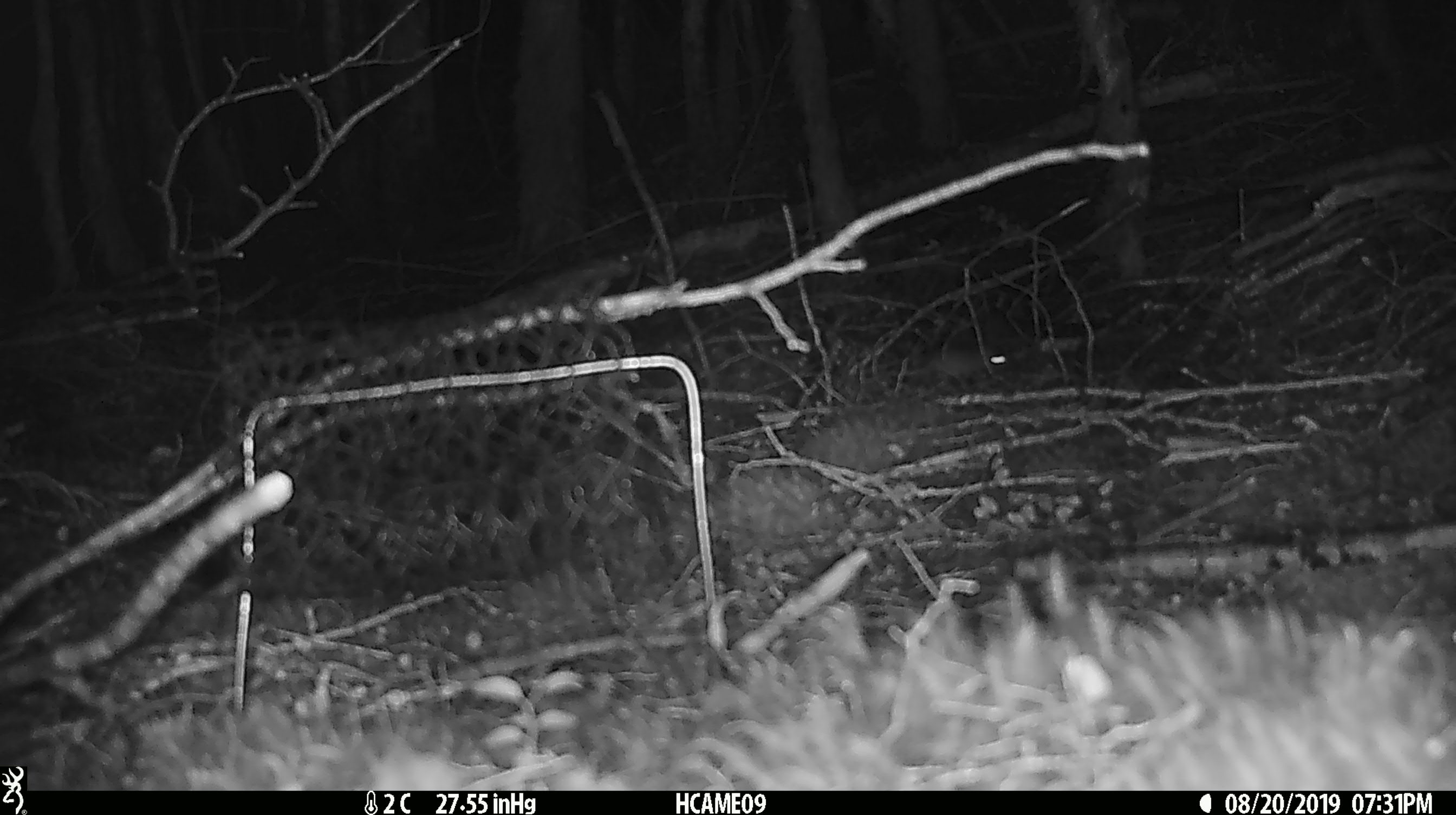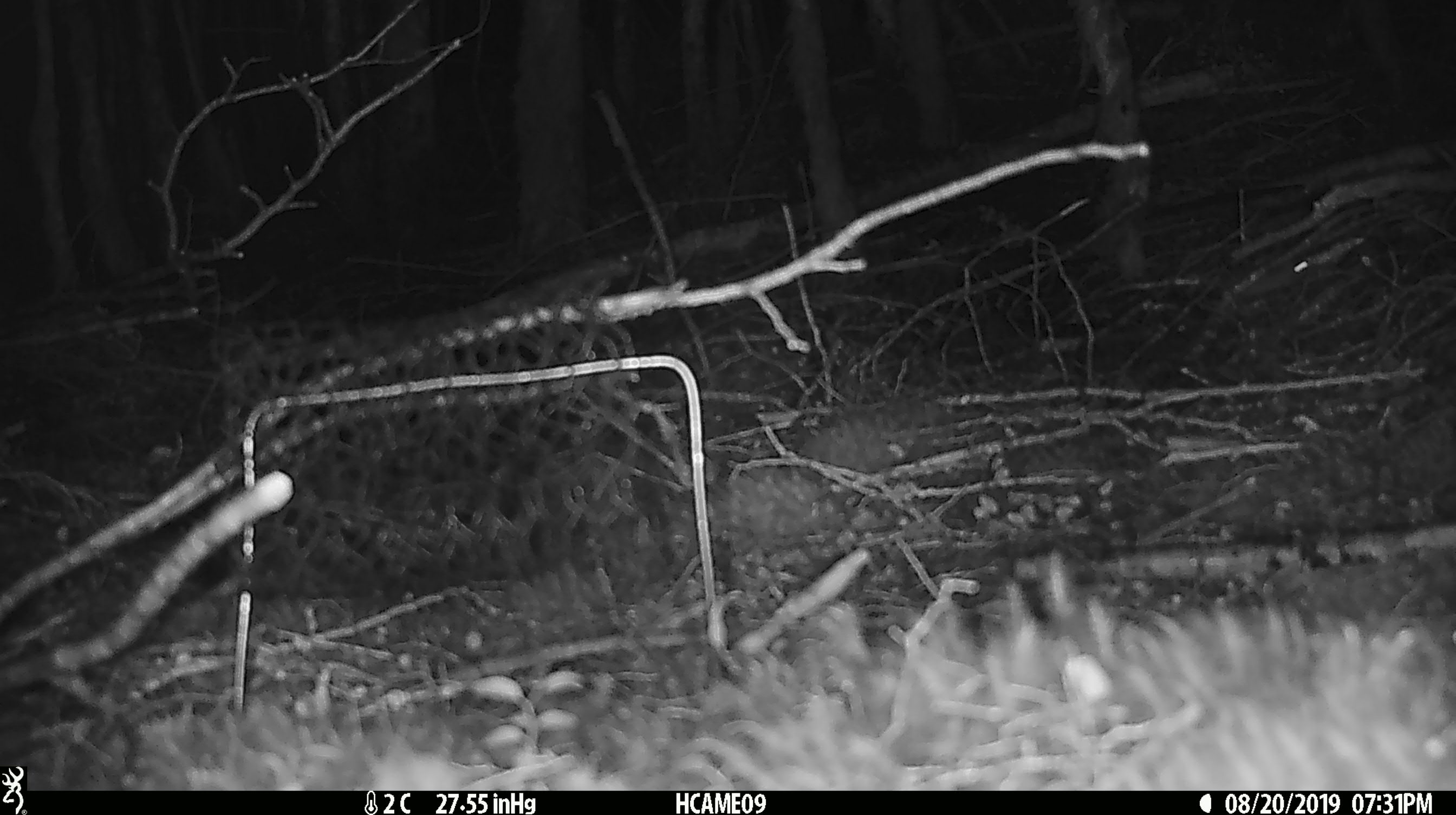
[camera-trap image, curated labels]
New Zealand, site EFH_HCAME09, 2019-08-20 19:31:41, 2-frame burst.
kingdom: Animalia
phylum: Chordata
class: Mammalia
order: Rodentia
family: Muridae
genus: Mus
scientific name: Mus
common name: mouse